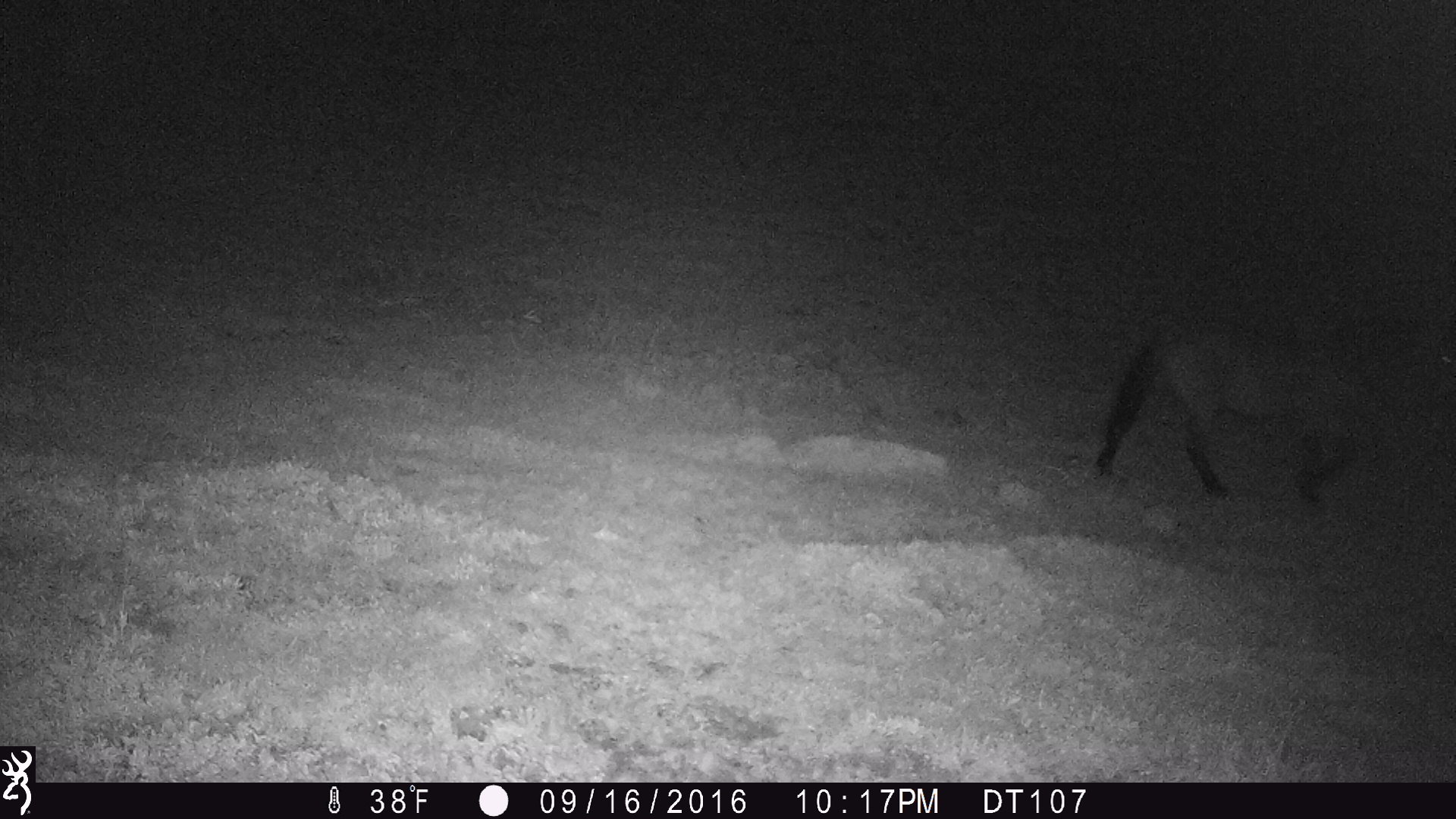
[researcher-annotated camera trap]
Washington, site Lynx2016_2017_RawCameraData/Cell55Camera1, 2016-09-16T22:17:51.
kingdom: Animalia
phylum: Chordata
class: Mammalia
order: Perissodactyla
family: Equidae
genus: Equus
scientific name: Equus caballus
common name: domestic horse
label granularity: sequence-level